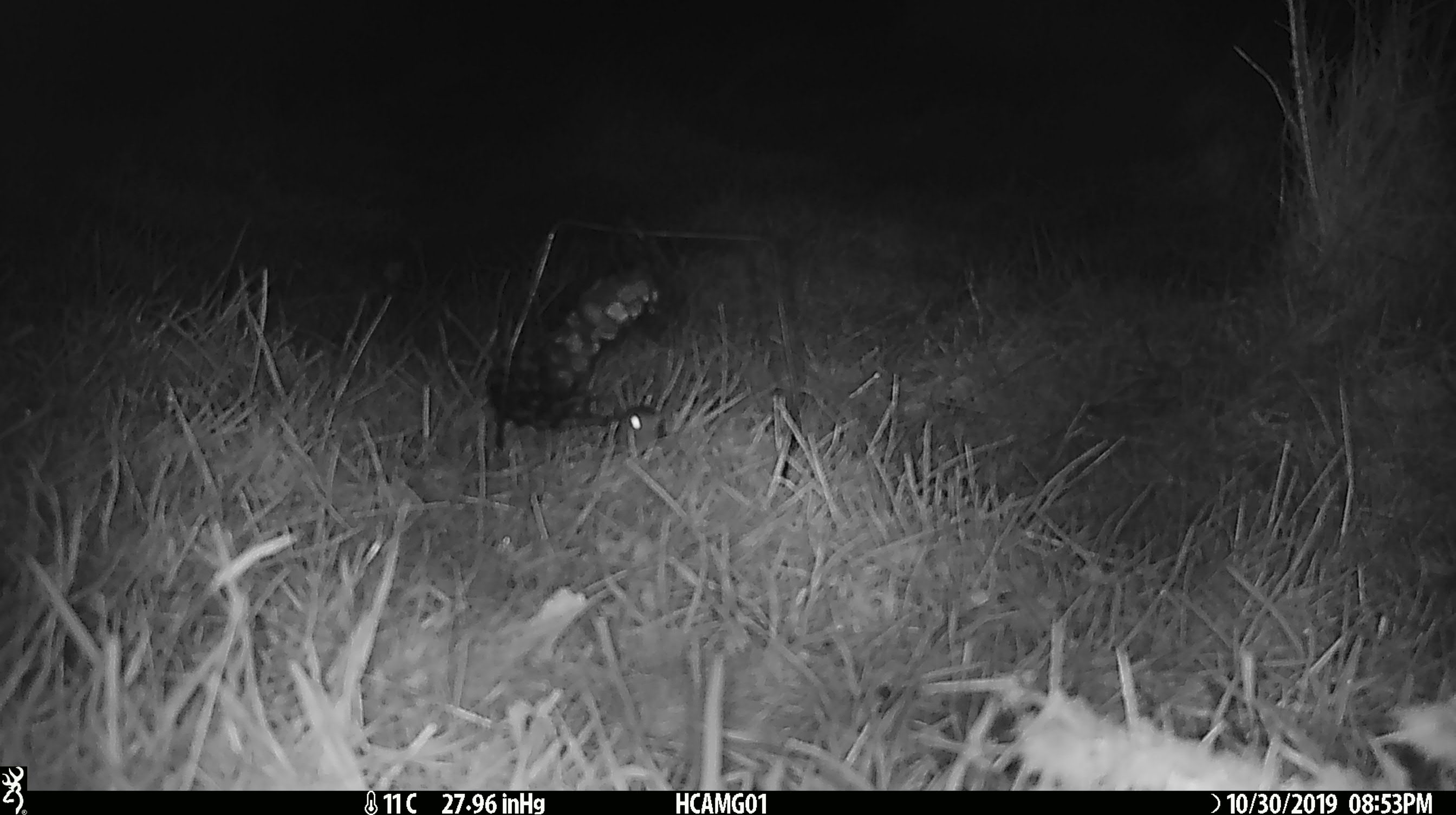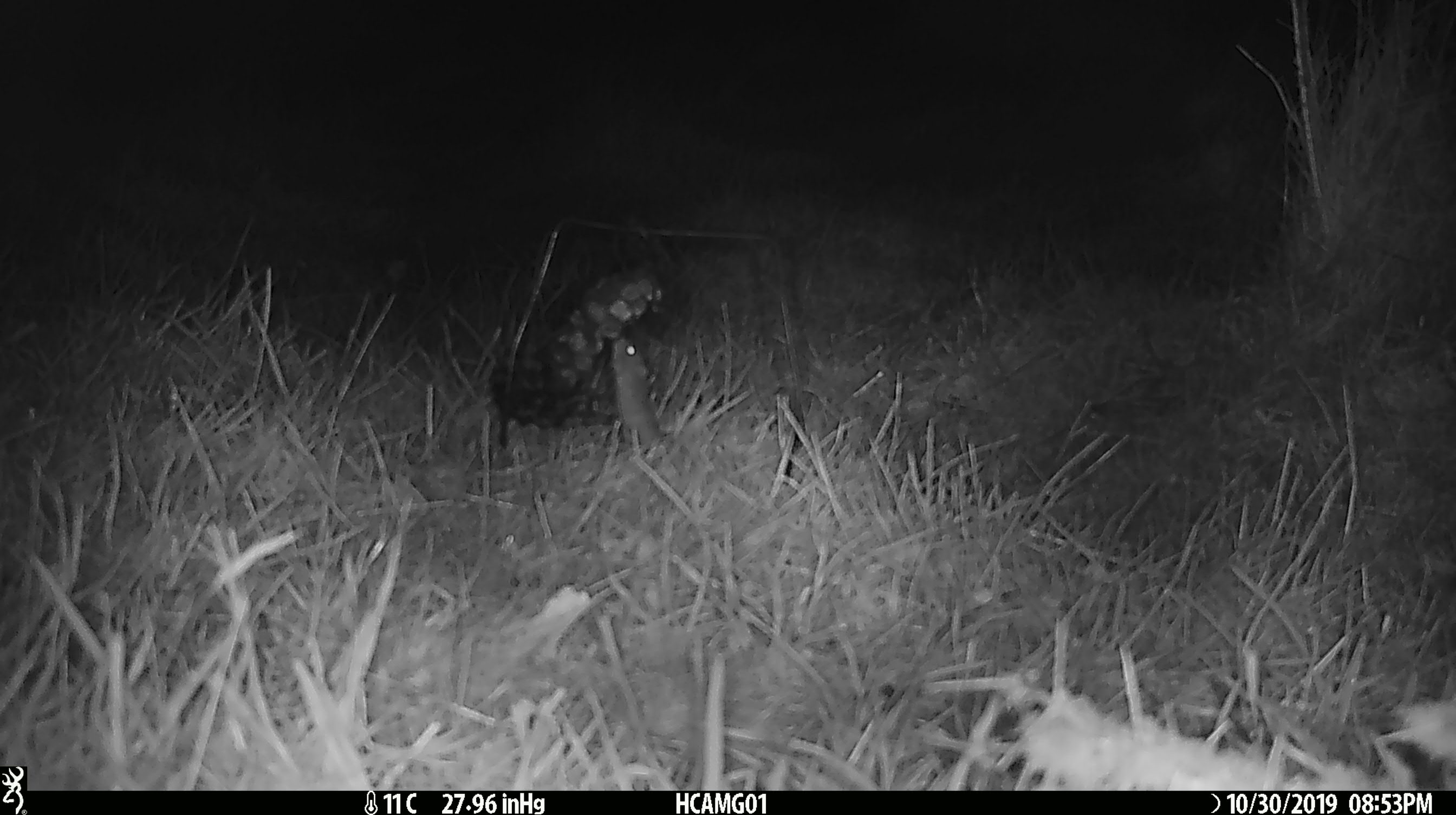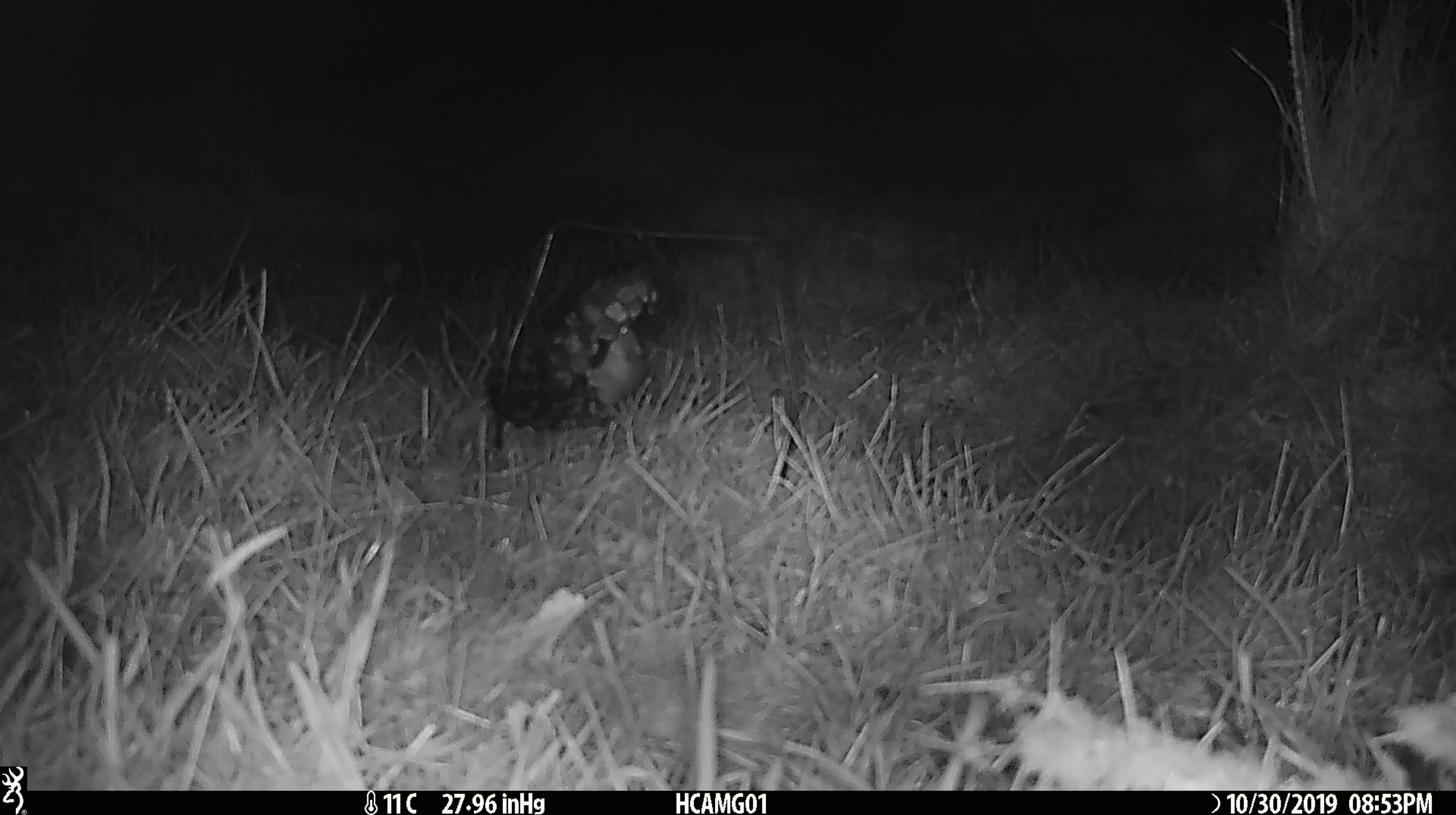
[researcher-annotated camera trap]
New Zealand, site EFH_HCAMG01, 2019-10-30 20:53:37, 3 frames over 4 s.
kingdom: Animalia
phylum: Chordata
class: Mammalia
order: Rodentia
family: Muridae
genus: Mus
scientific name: Mus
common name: mouse